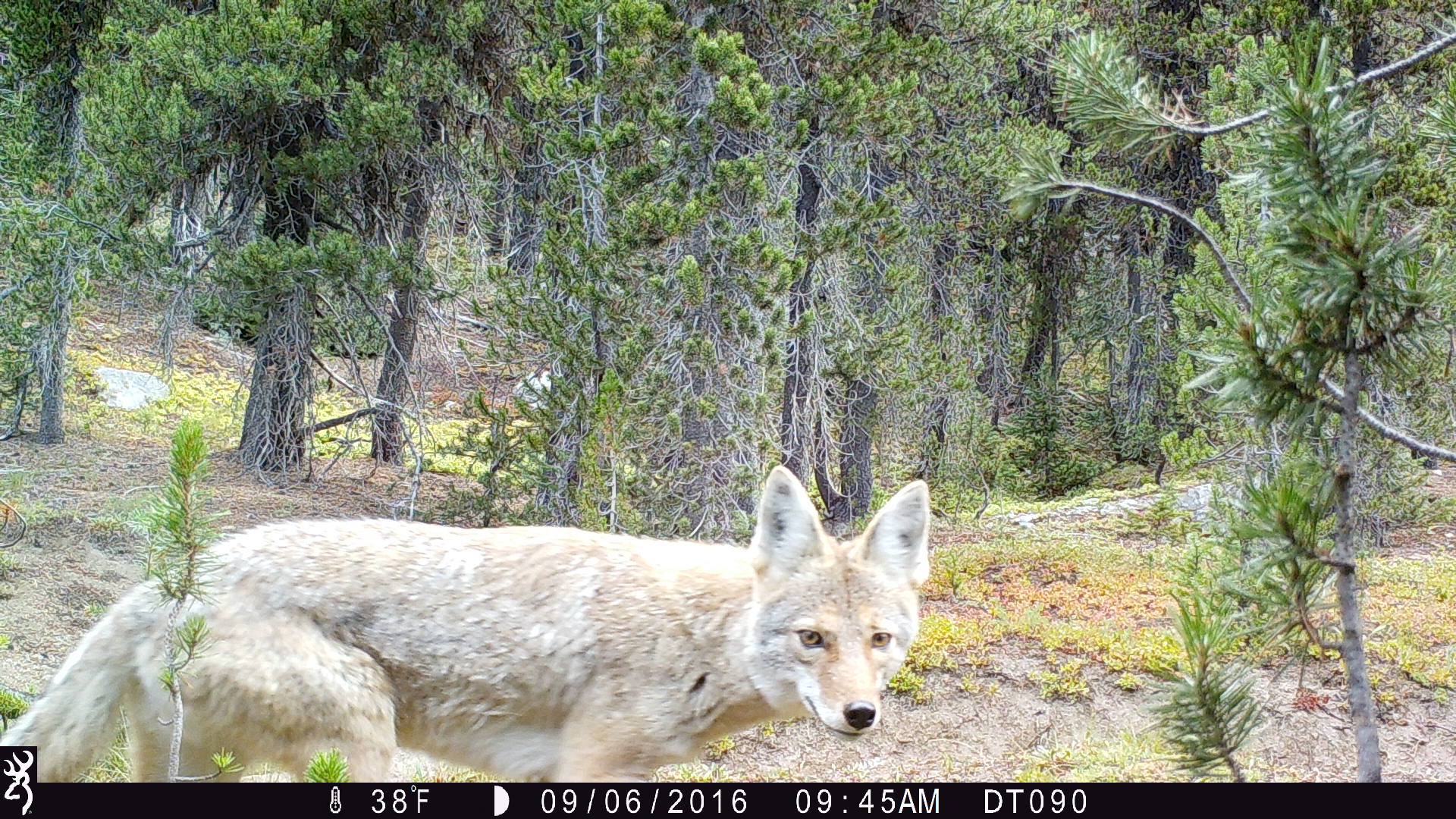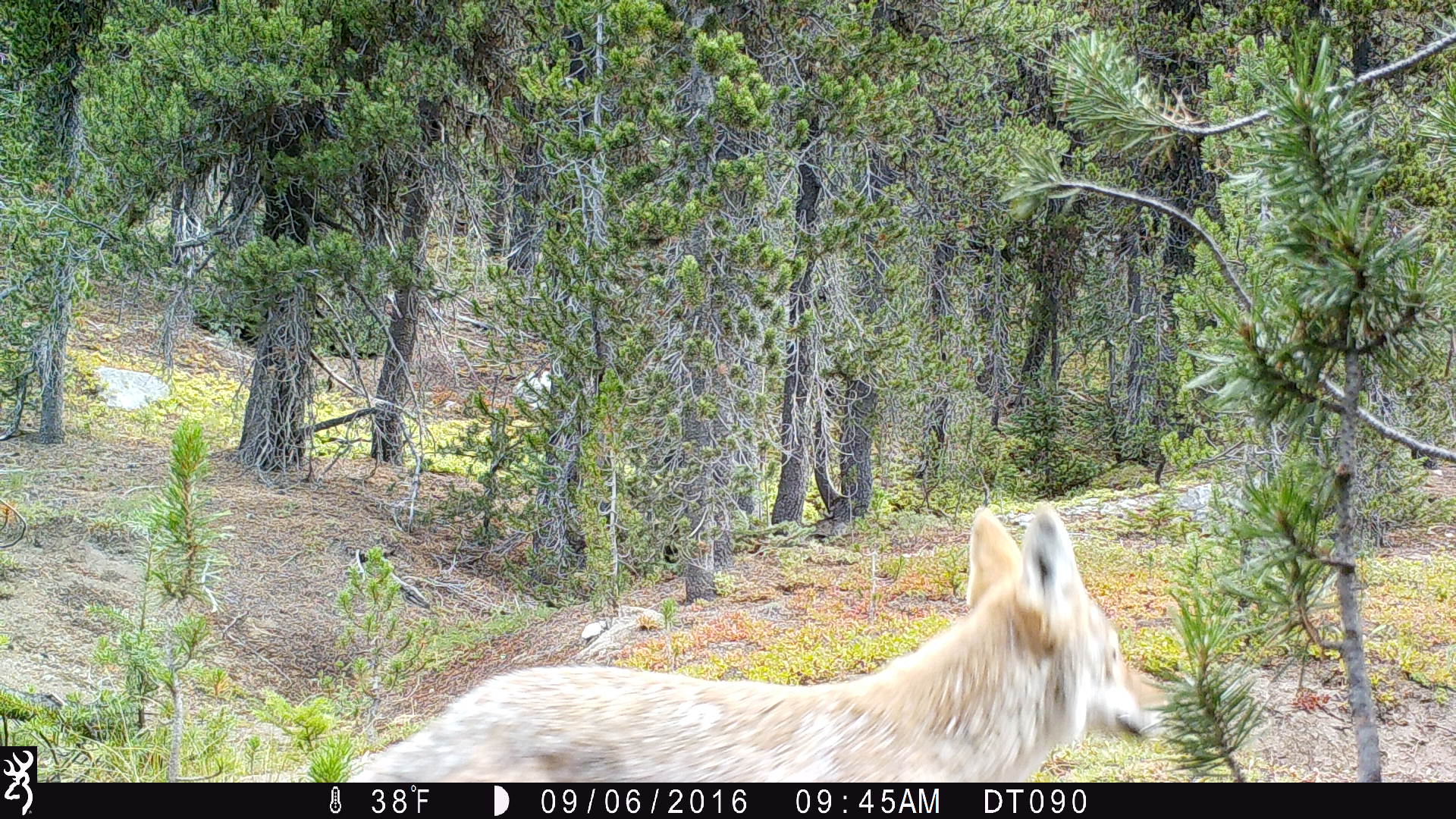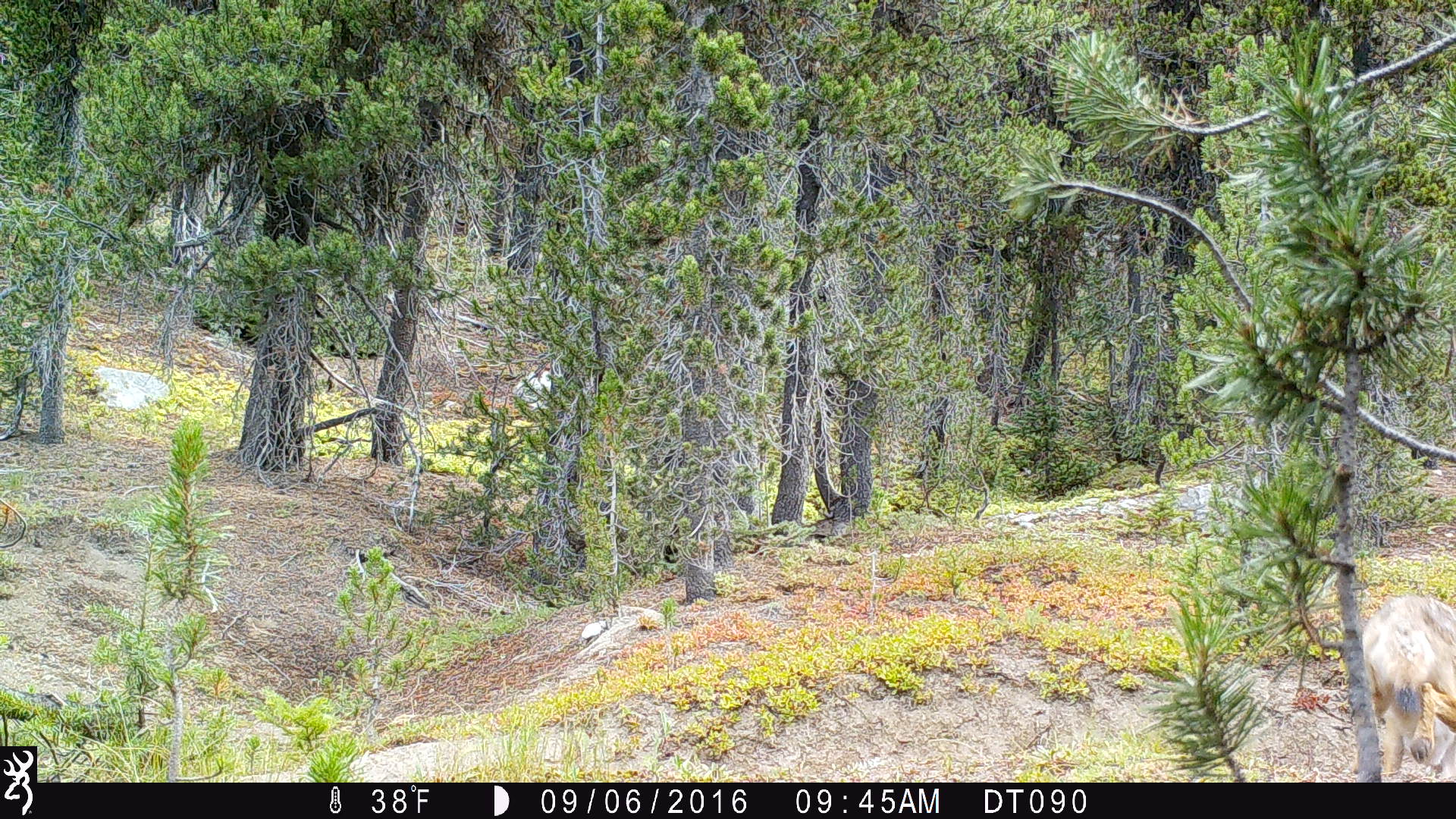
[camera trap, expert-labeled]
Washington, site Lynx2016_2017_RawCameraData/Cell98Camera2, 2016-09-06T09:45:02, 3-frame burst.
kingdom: Animalia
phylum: Chordata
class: Mammalia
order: Carnivora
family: Canidae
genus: Canis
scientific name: Canis latrans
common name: coyote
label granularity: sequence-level